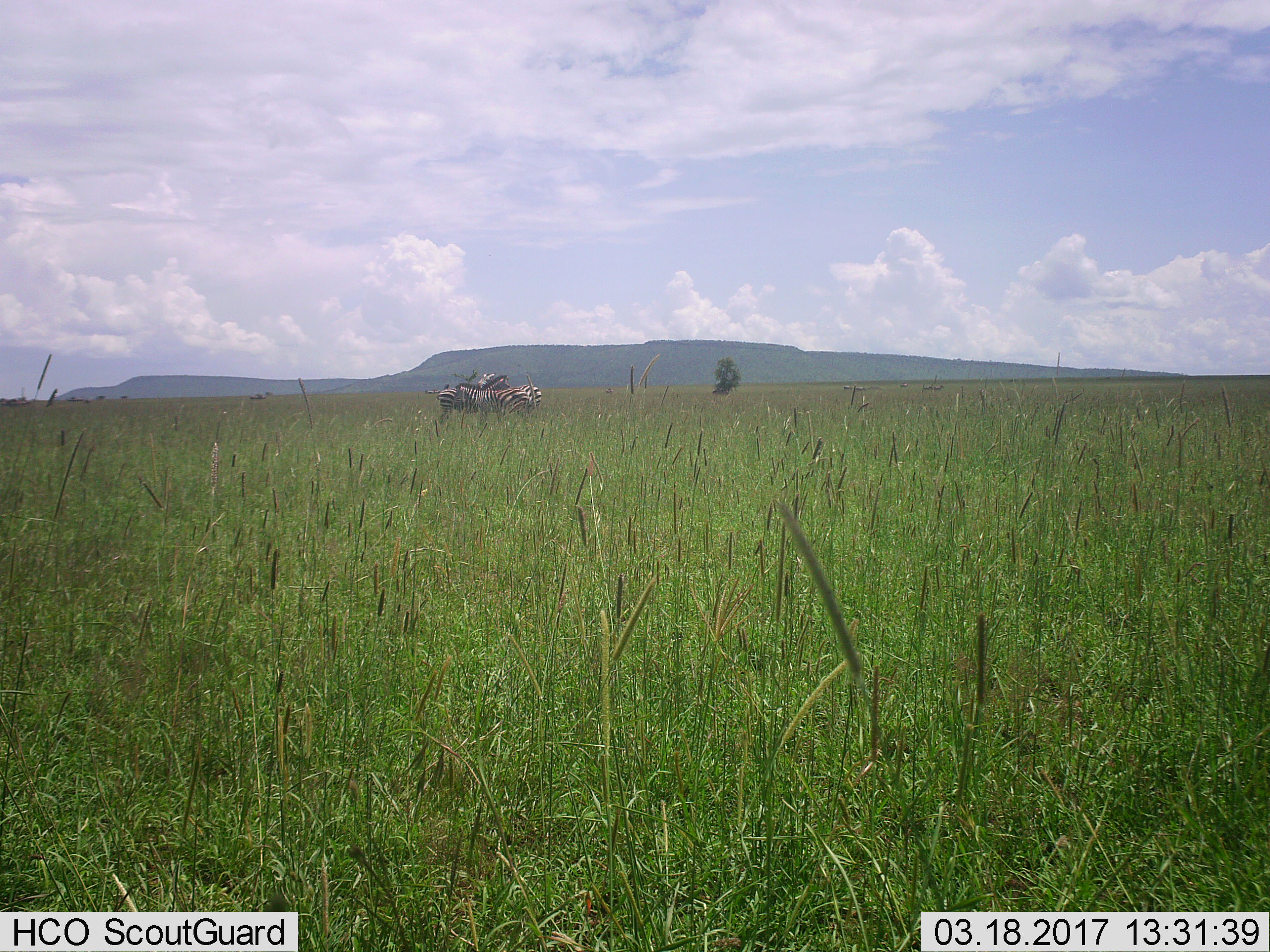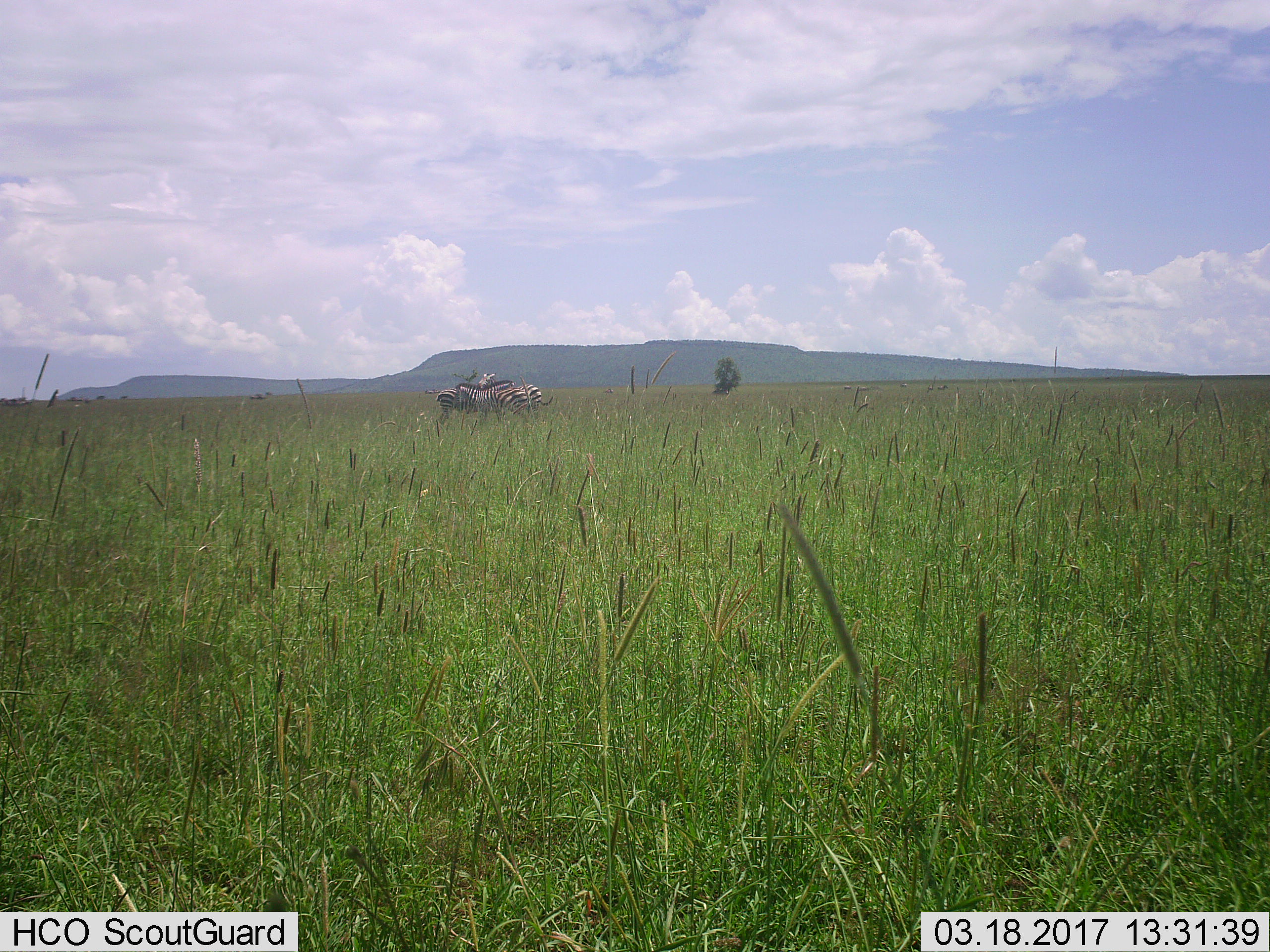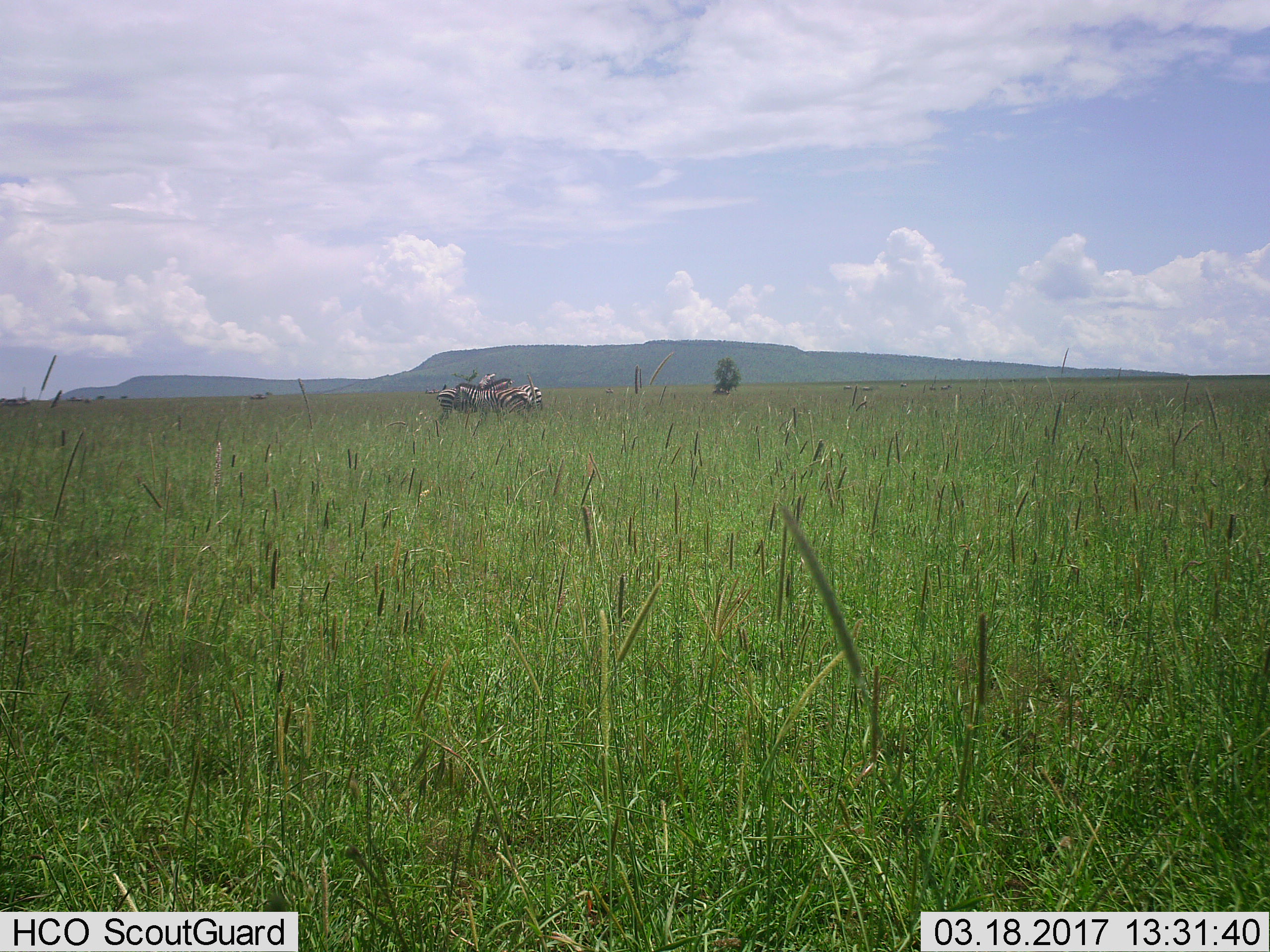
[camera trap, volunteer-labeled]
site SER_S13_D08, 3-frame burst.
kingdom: Animalia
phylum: Chordata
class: Mammalia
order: Perissodactyla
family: Equidae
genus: Equus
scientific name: Equus quagga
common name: plains zebra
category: zebraplains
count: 3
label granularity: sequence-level